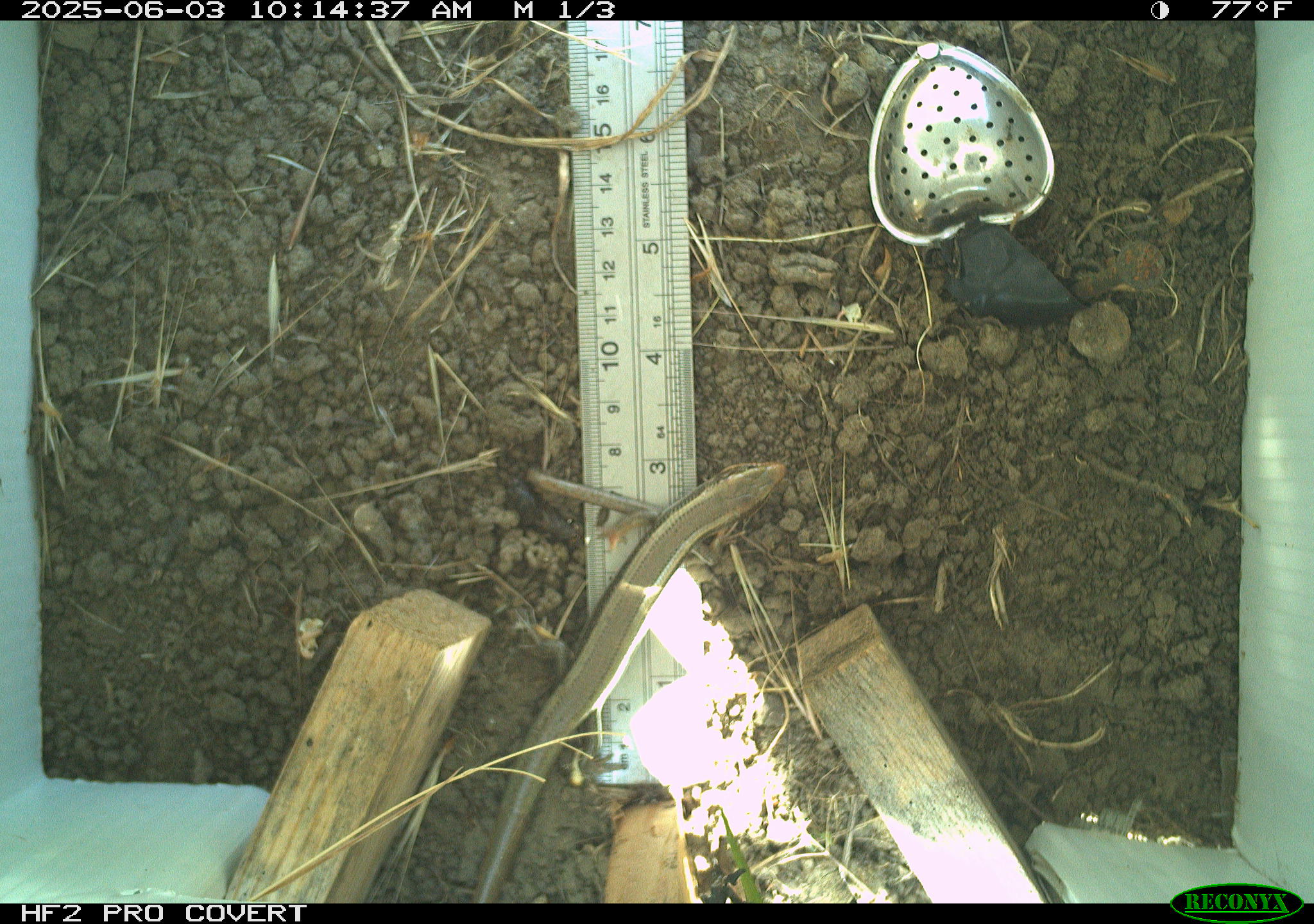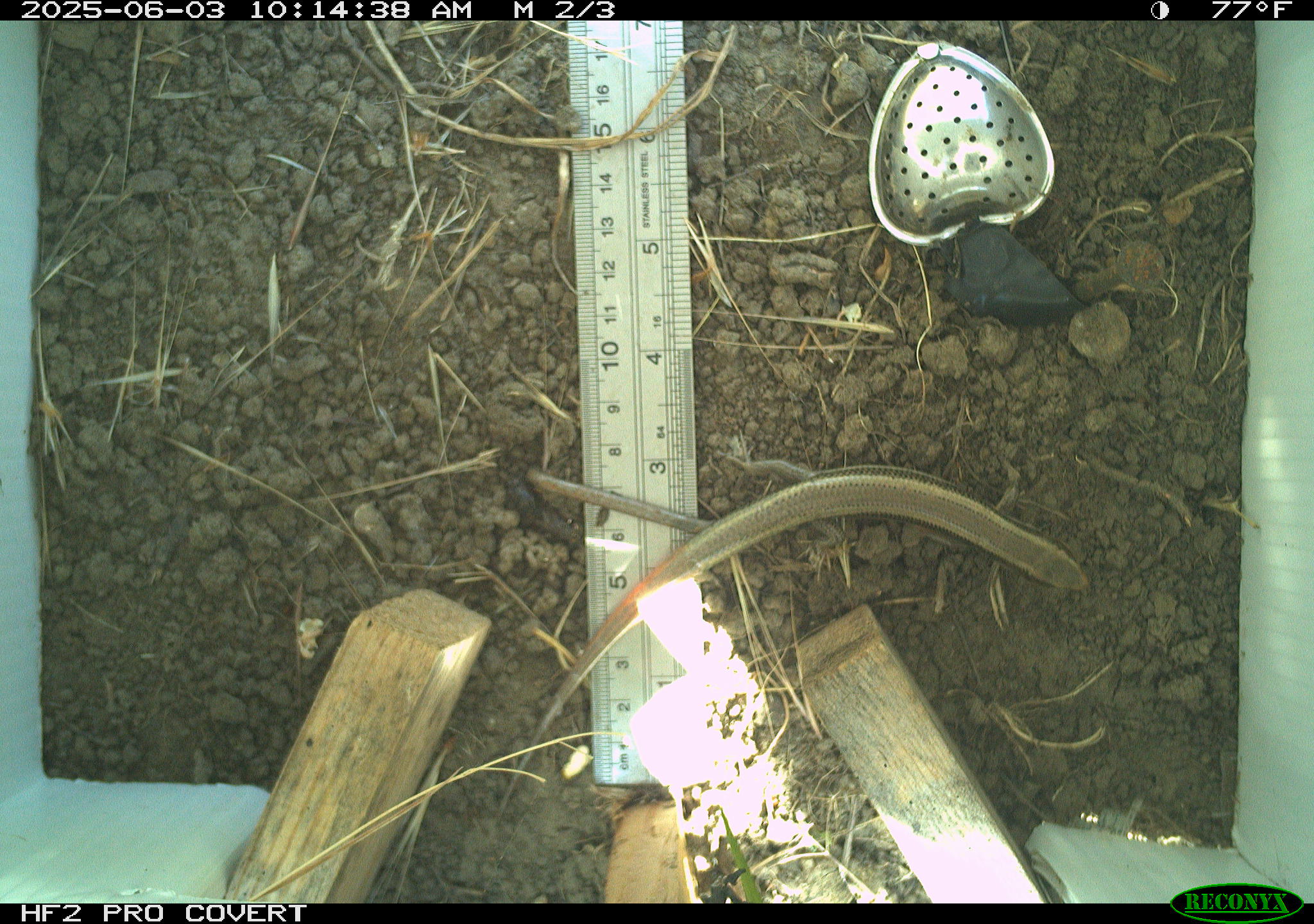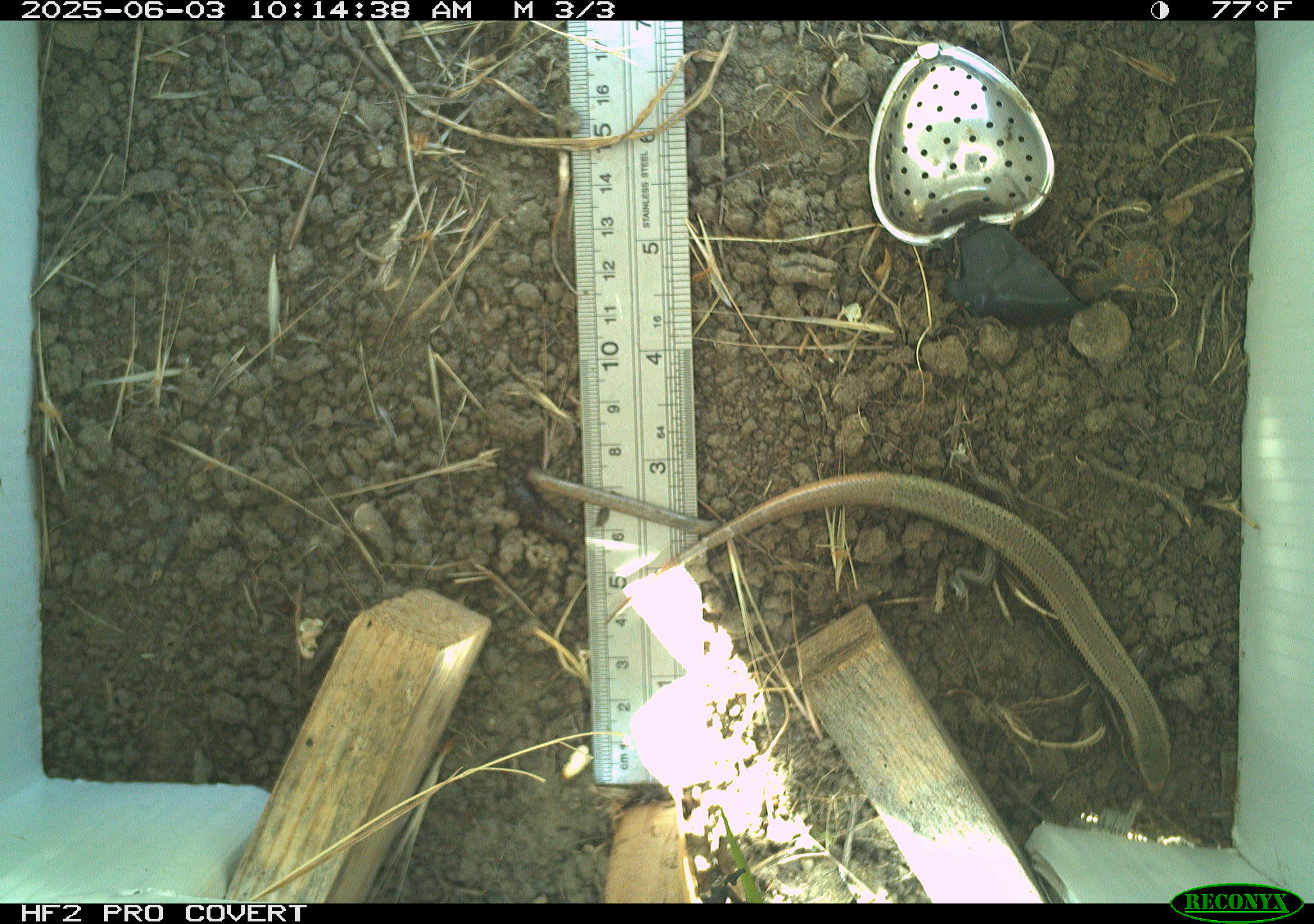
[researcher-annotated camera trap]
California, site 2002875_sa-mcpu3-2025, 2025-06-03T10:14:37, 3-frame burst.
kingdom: Animalia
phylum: Chordata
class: Reptilia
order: Squamata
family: Scincidae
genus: Plestiodon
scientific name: Plestiodon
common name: blue-tailed skinks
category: plestiodon species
Plestiodon species (blue-tailed skinks) (Plestiodon).